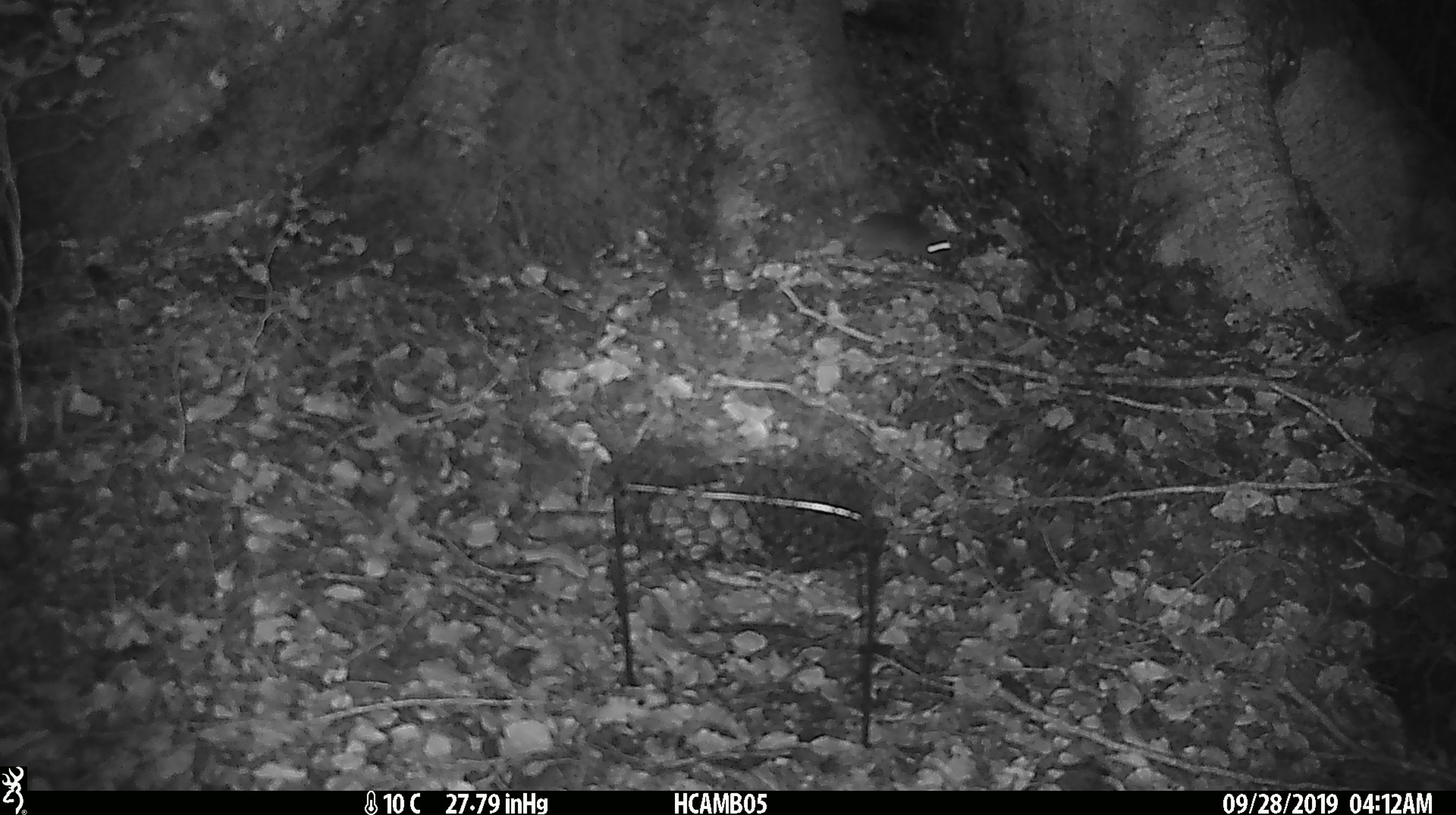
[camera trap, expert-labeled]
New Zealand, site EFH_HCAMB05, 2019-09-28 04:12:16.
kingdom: Animalia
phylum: Chordata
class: Mammalia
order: Rodentia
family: Muridae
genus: Mus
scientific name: Mus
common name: mouse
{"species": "mouse (Mus)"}